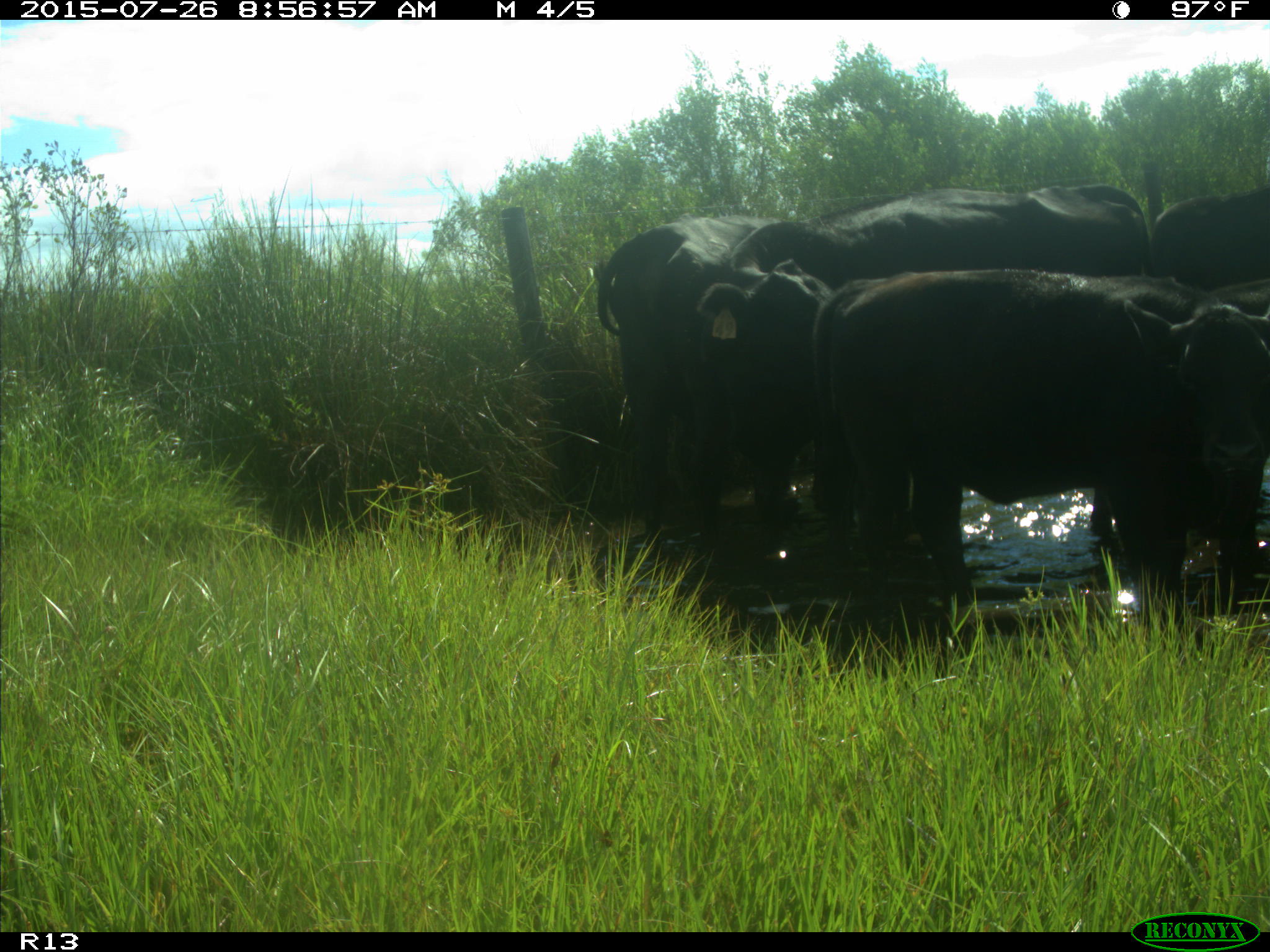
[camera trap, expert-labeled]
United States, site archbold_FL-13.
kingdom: Animalia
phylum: Chordata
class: Mammalia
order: Artiodactyla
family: Bovidae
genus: Bos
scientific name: Bos taurus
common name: domestic cow